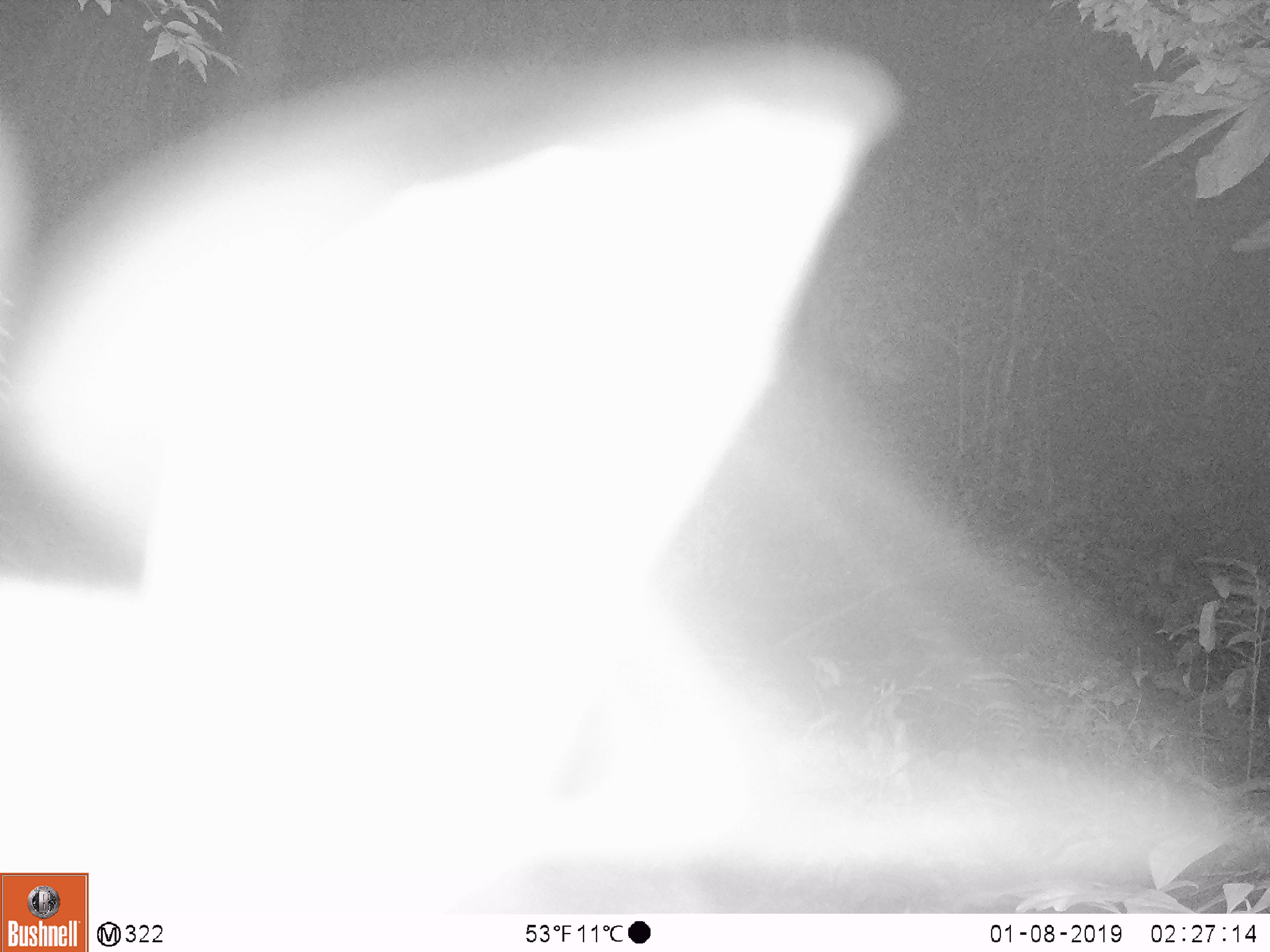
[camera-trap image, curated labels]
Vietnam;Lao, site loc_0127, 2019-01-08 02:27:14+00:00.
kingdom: Animalia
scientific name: Animalia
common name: animal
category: unidentified animal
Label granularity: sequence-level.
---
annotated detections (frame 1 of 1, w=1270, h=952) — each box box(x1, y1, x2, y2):
unidentified animal: box(0, 20, 1255, 913)